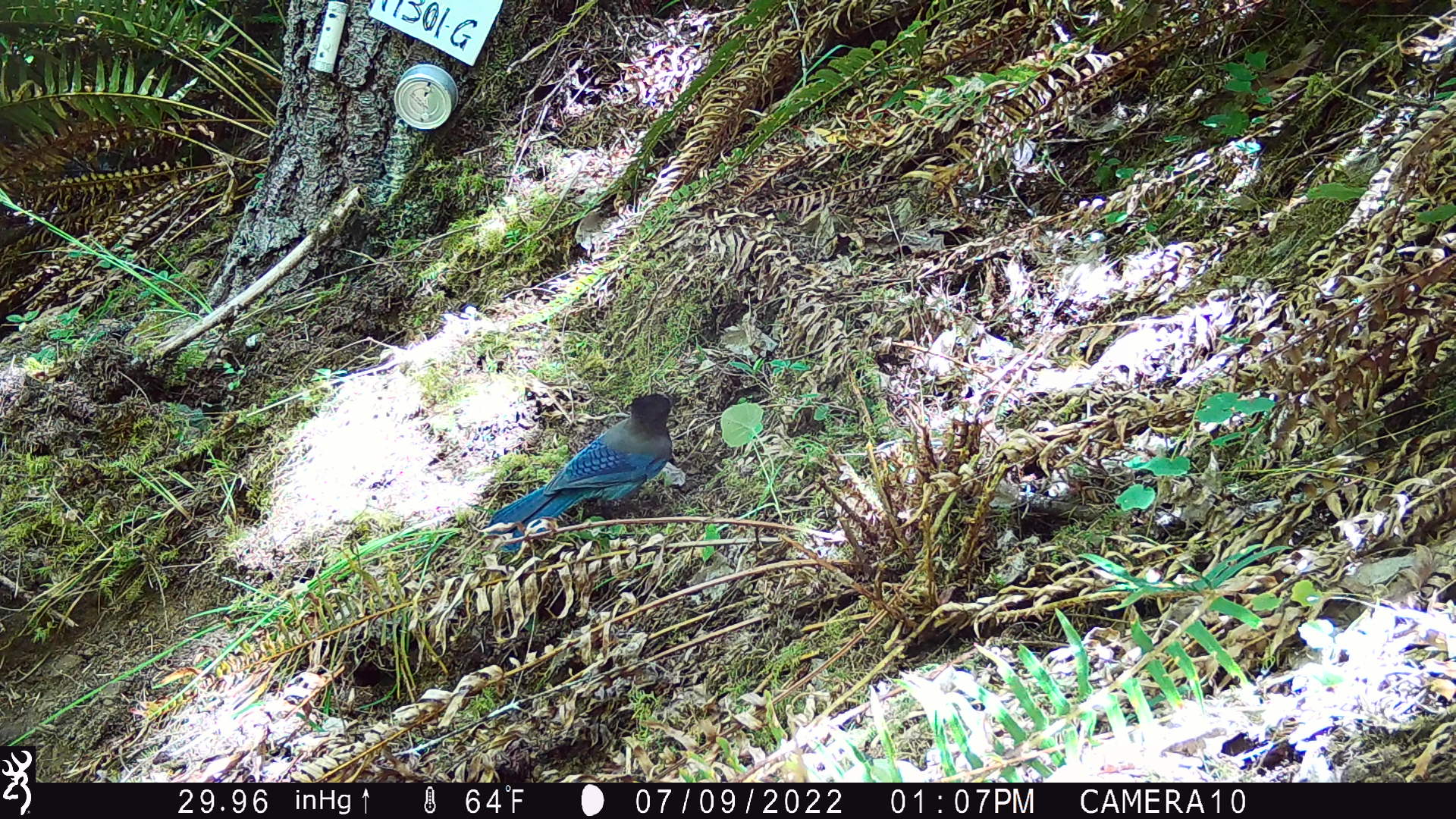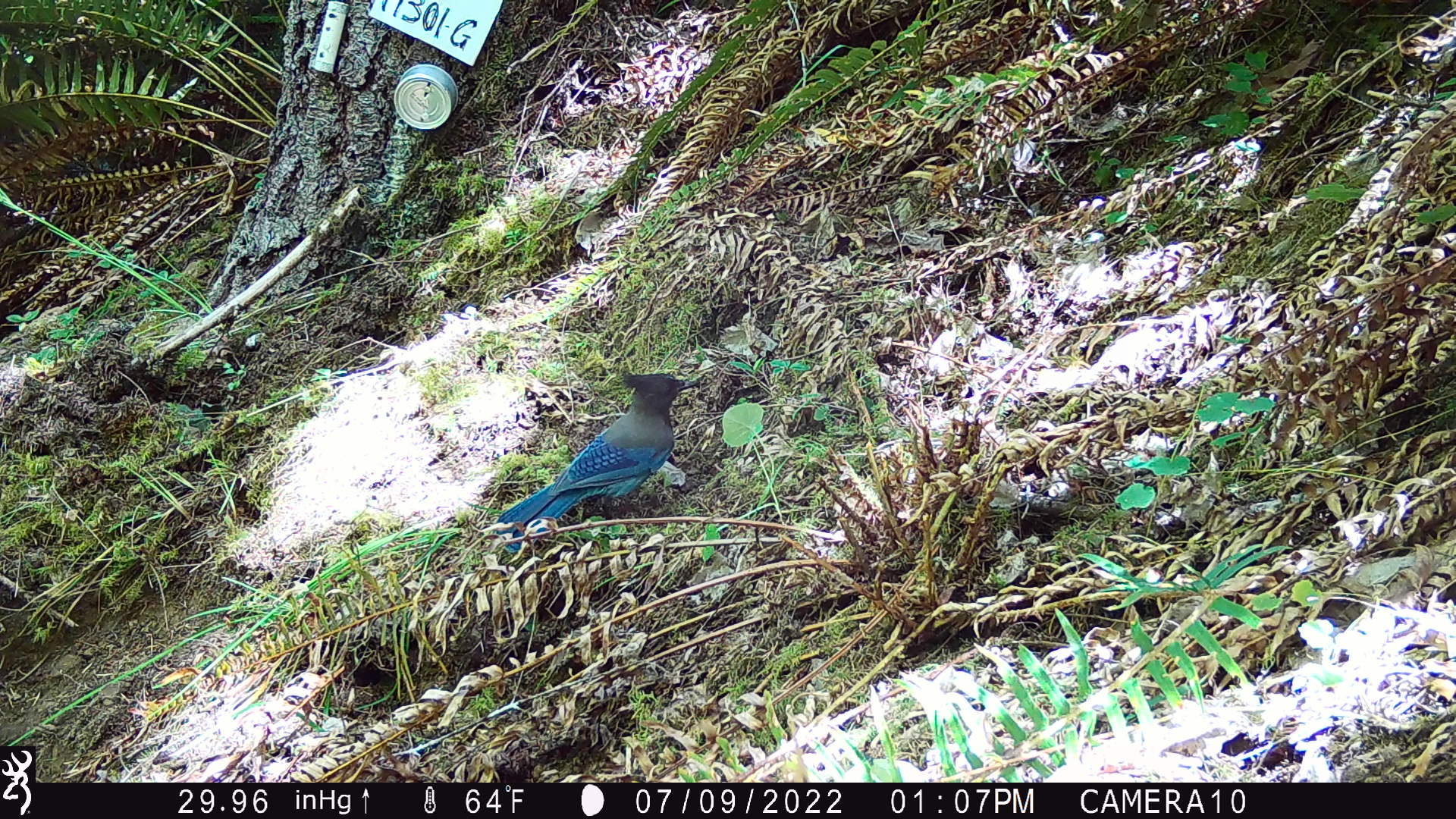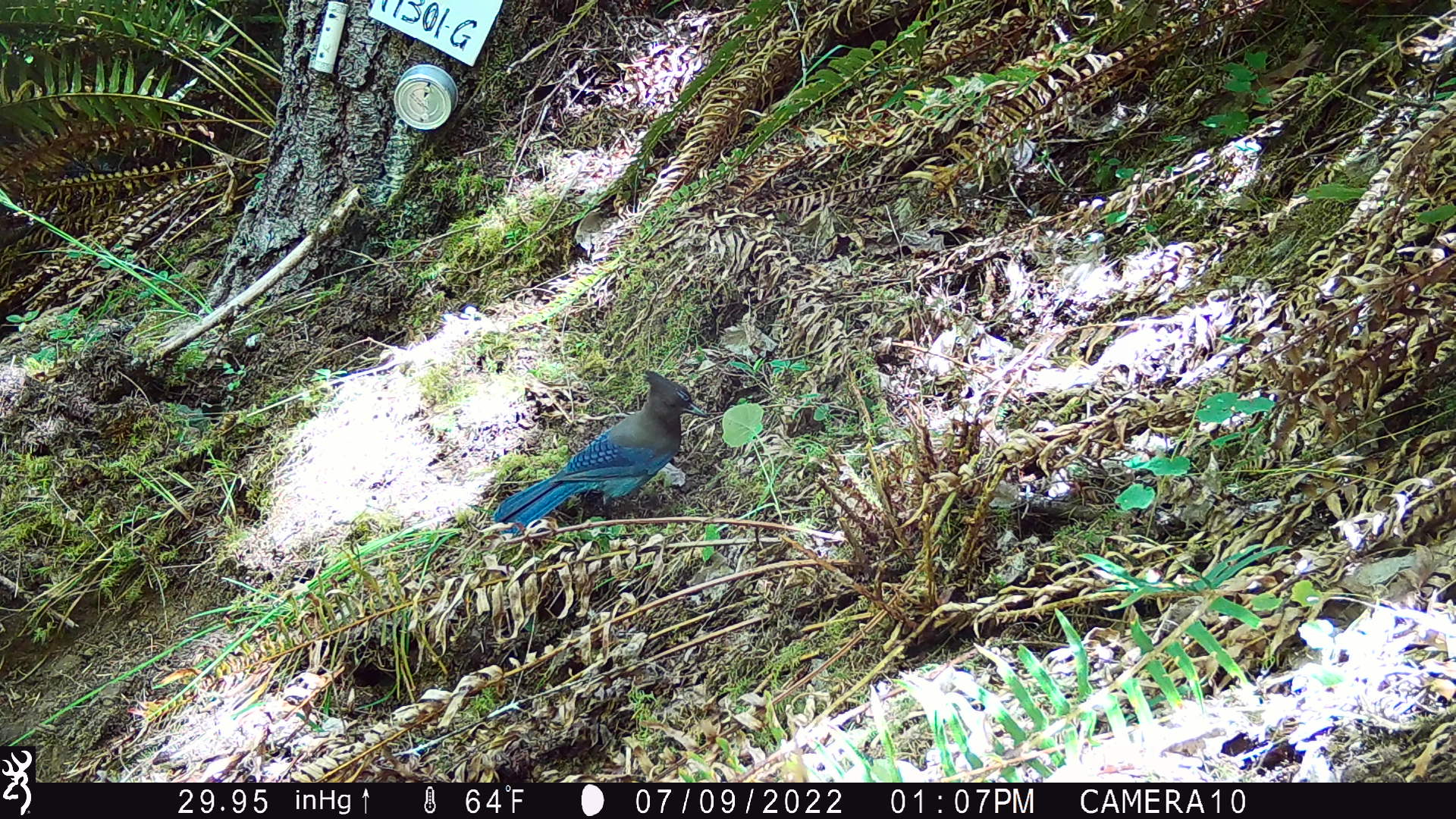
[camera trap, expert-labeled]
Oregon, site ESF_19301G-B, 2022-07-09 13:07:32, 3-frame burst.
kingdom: Animalia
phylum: Chordata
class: Aves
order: Passeriformes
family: Corvidae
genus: Cyanocitta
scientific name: Cyanocitta stelleri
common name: steller's jay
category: stellers jay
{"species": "stellers jay (steller's jay) (Cyanocitta stelleri)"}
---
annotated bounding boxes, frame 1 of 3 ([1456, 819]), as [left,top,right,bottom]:
stellers jay: [493,393,681,543]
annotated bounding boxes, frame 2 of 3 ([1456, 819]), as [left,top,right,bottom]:
stellers jay: [501,367,699,543]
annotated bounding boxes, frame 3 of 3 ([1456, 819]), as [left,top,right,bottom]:
stellers jay: [493,375,709,533]